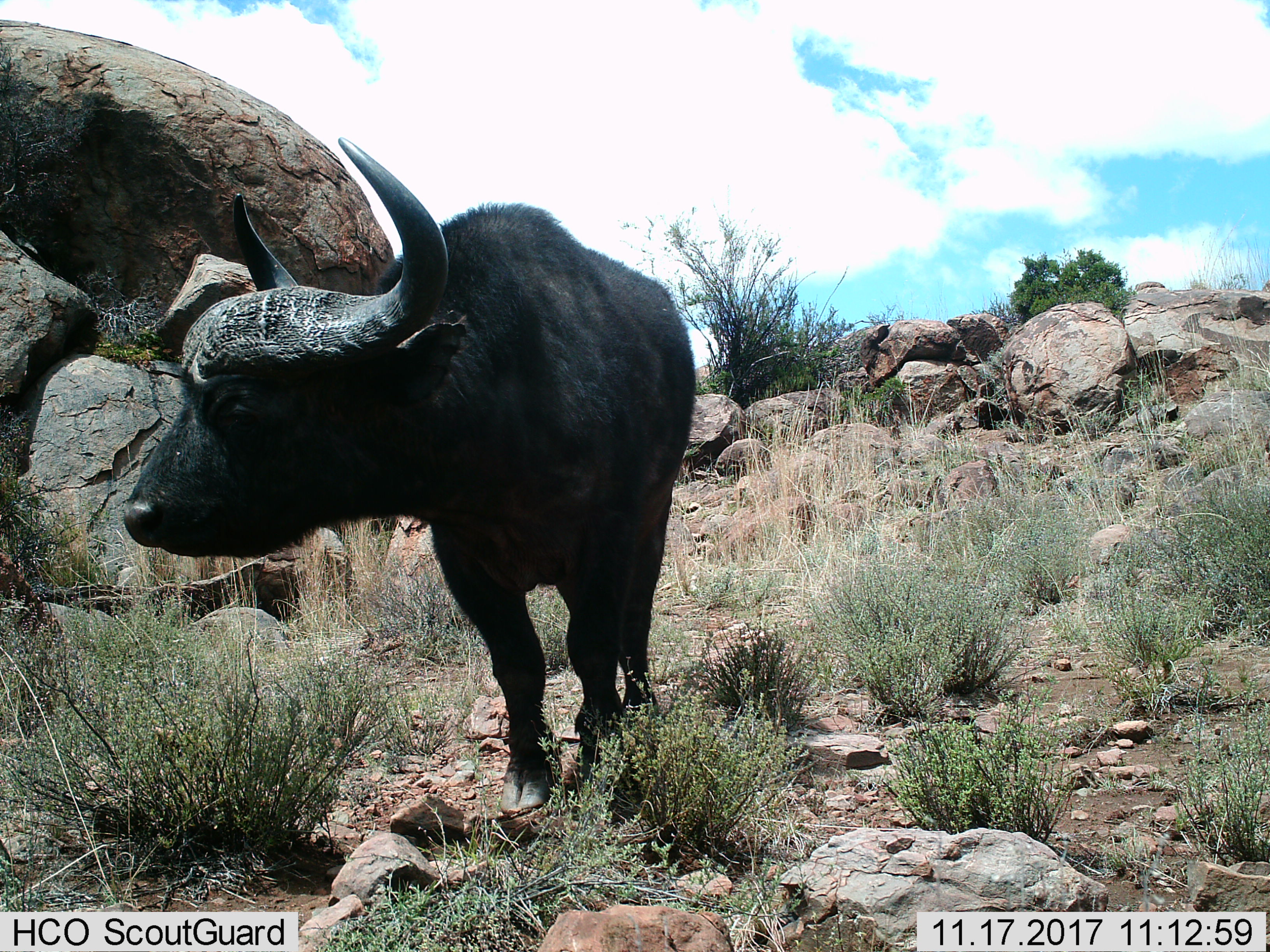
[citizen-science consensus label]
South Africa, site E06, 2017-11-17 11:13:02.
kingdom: Animalia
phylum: Chordata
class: Mammalia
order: Artiodactyla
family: Bovidae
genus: Syncerus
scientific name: Syncerus caffer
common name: cape buffalo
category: buffalo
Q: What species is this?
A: Buffalo (cape buffalo) (Syncerus caffer).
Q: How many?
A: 1.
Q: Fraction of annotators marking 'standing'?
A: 100%.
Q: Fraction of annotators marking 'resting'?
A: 0%.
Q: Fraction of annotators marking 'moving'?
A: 0%.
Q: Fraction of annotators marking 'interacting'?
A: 0%.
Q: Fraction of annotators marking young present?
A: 0%.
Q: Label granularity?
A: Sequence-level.